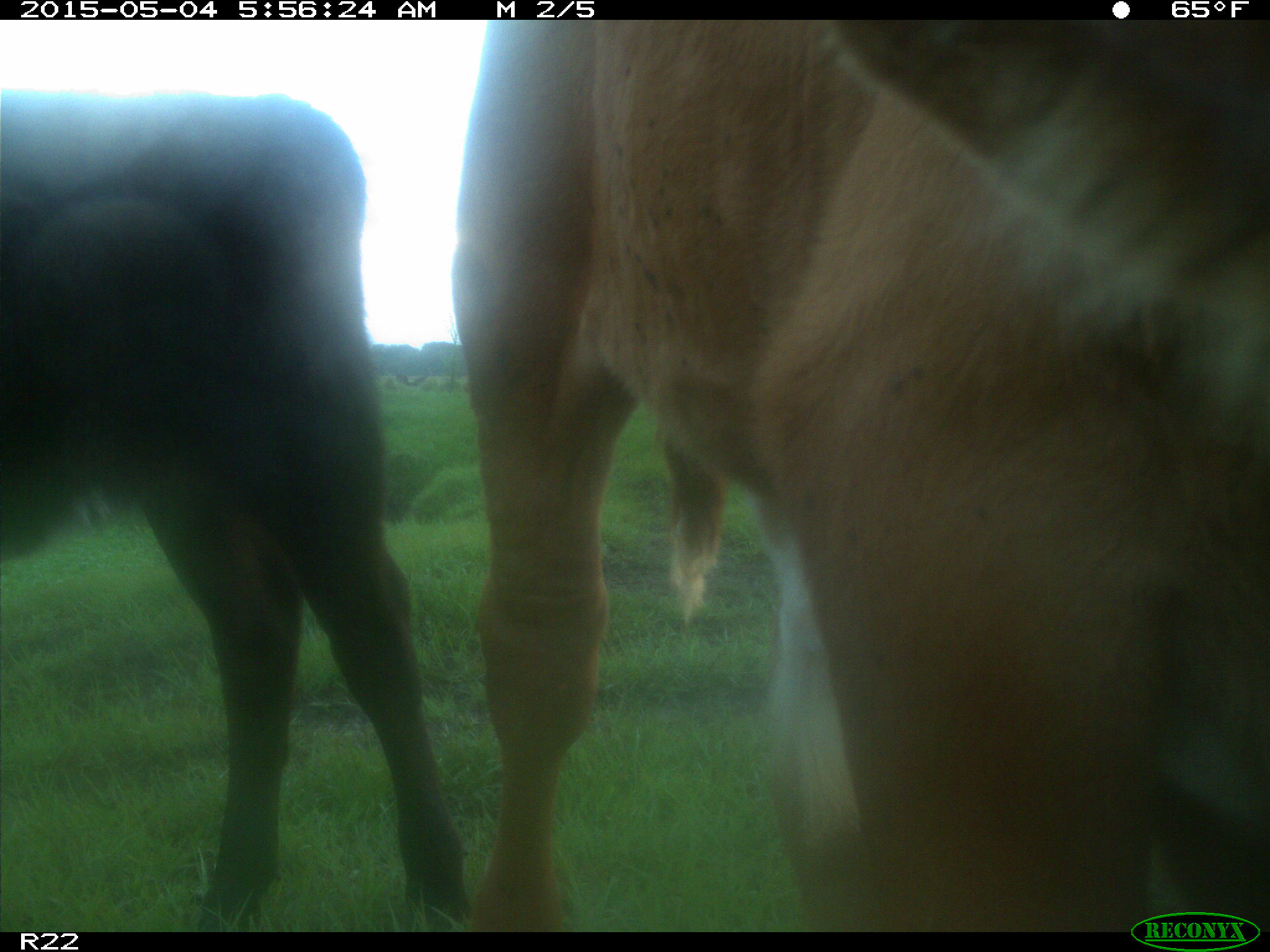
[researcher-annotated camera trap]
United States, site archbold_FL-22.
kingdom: Animalia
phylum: Chordata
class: Mammalia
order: Artiodactyla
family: Bovidae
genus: Bos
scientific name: Bos taurus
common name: domestic cow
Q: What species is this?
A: Bos taurus (domestic cow).